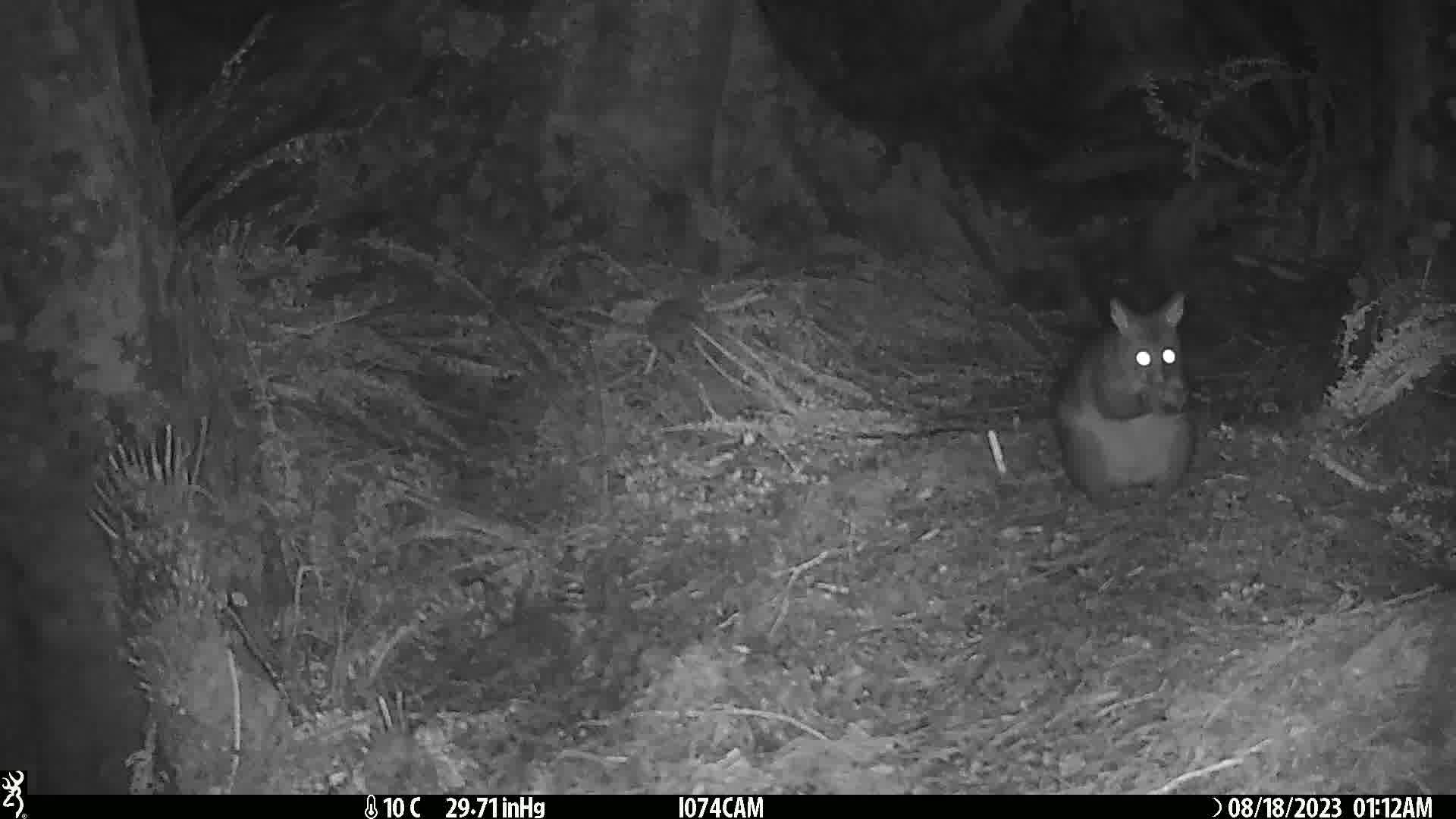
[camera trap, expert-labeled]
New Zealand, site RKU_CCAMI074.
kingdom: Animalia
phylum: Chordata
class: Mammalia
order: Diprotodontia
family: Phalangeridae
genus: Trichosurus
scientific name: Trichosurus vulpecula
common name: common brushtail possum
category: possum